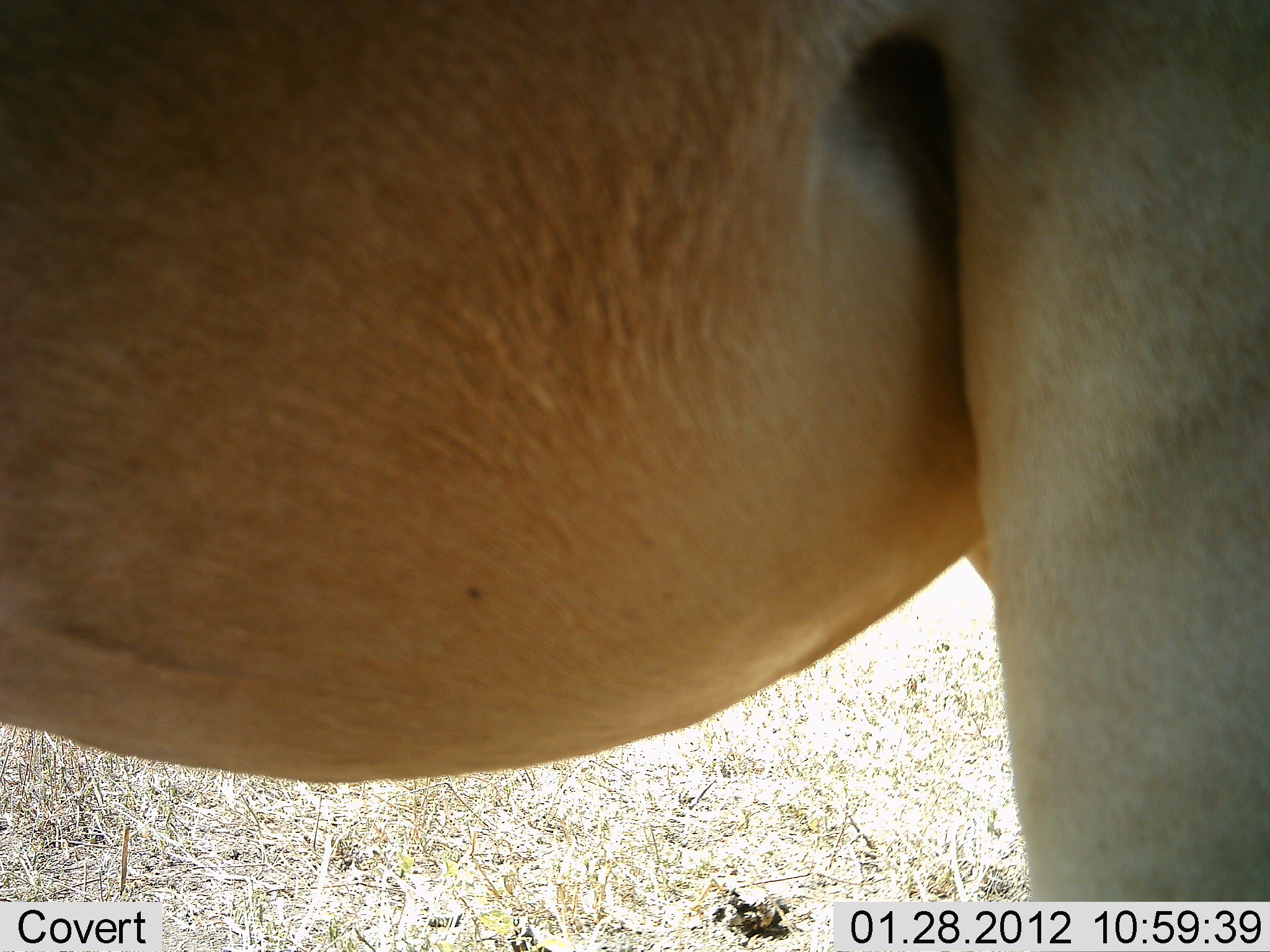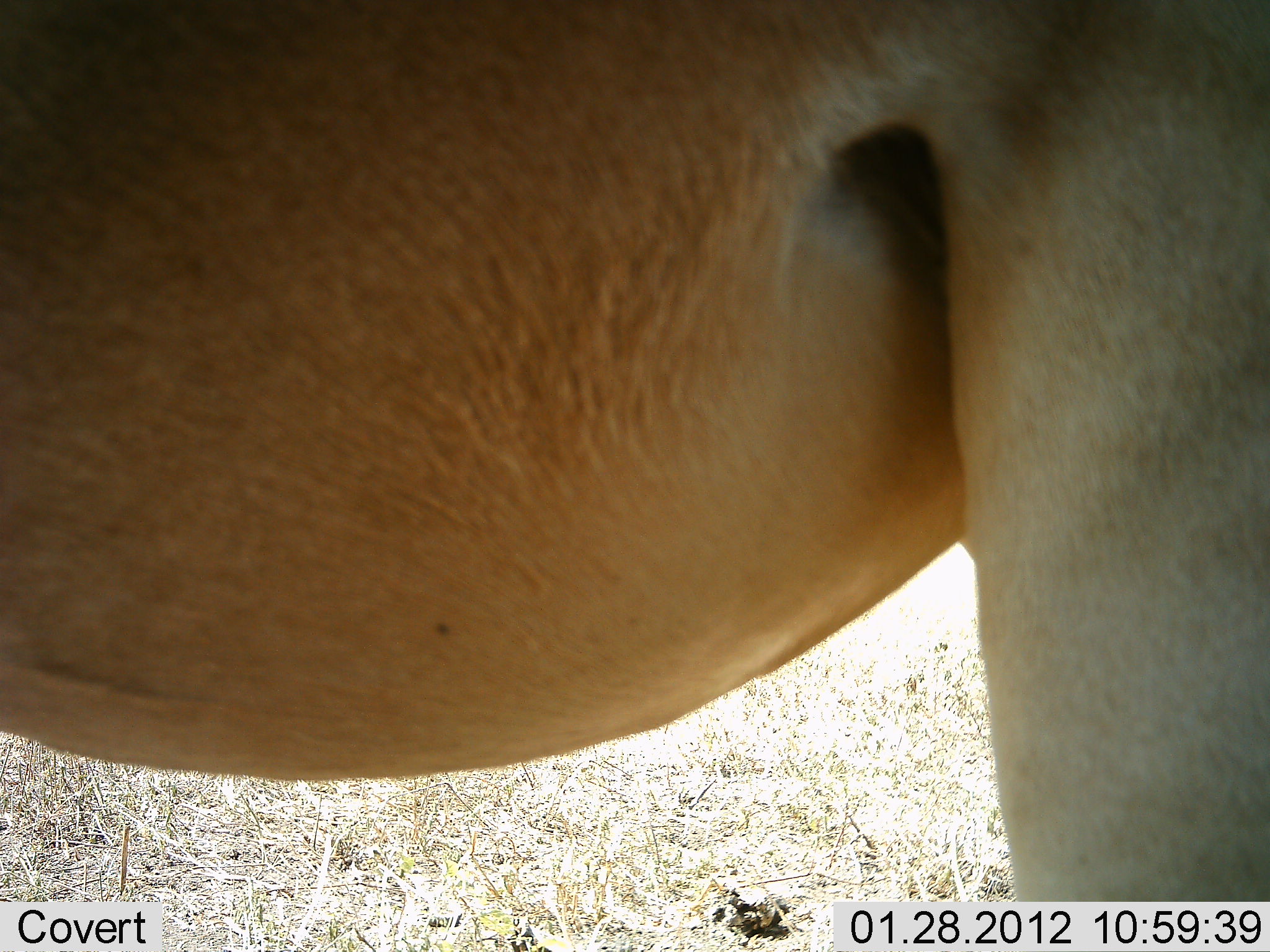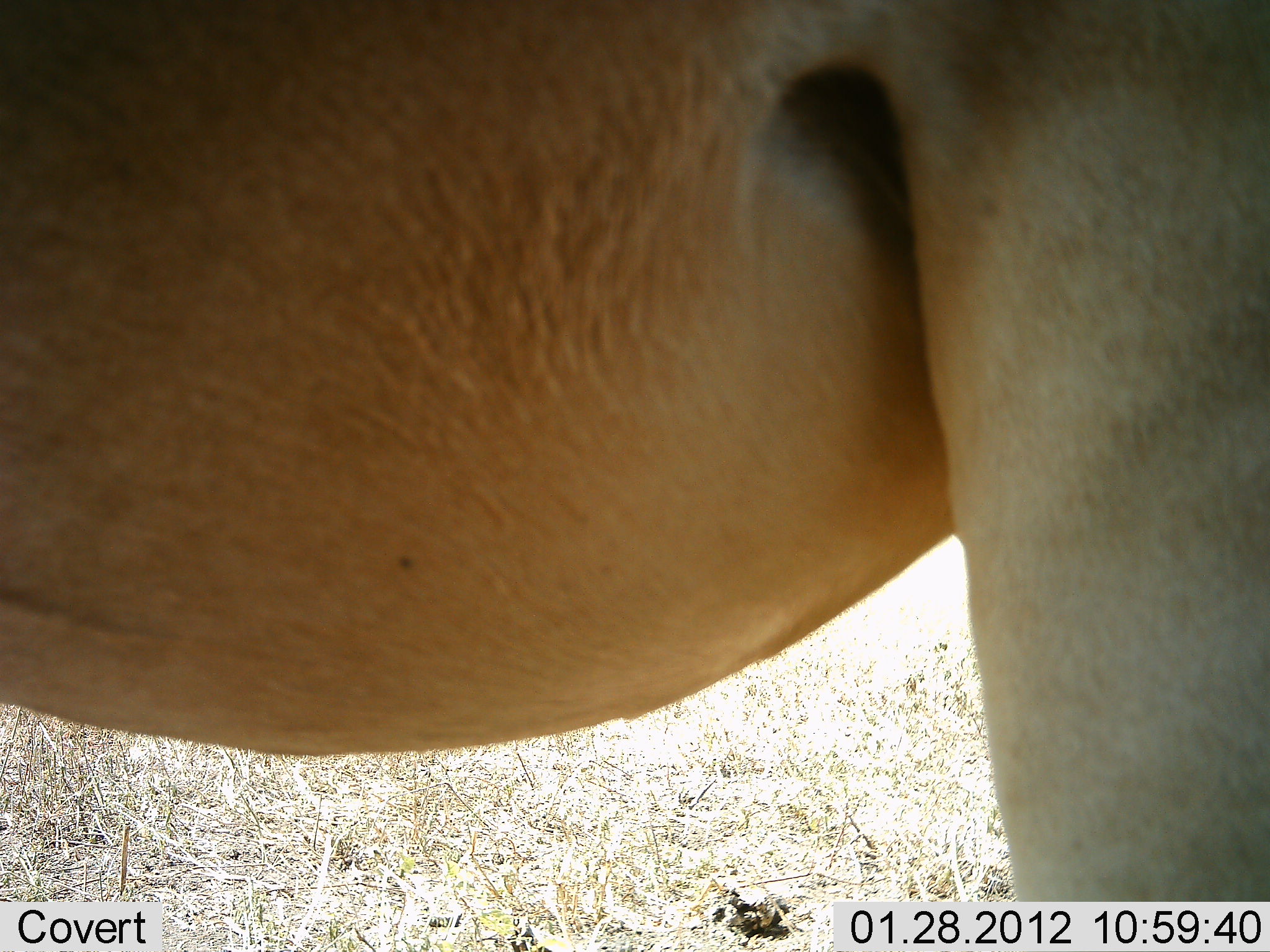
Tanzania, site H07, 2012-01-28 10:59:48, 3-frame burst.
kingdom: Animalia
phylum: Chordata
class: Mammalia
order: Artiodactyla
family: Bovidae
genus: Alcelaphus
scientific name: Alcelaphus buselaphus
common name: hartebeest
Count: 1.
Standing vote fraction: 100%.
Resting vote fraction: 0%.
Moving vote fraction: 0%.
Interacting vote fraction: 0%.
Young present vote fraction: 0%.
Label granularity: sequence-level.